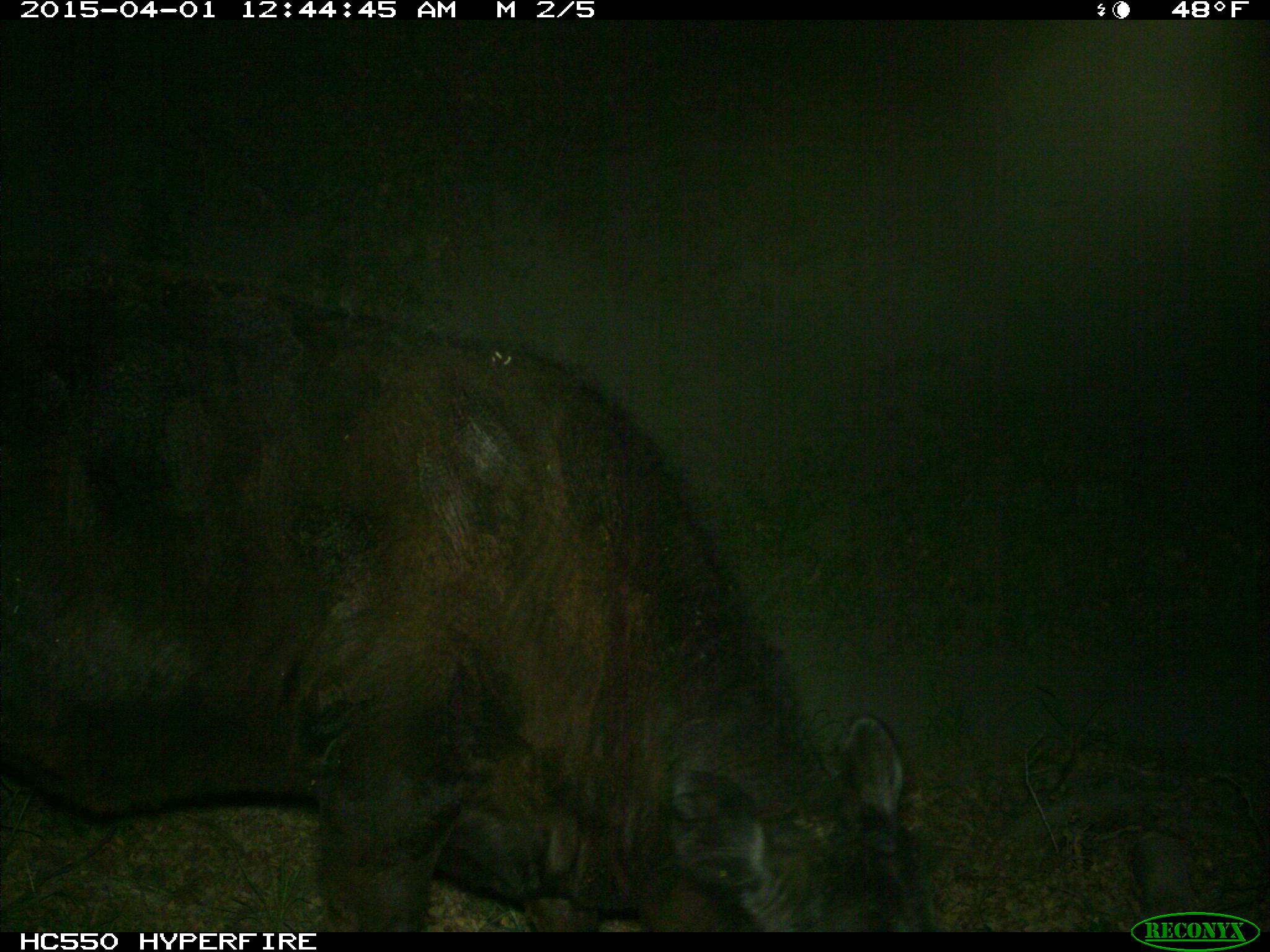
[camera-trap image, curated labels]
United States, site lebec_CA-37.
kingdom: Animalia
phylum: Chordata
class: Mammalia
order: Artiodactyla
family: Bovidae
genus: Bos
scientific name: Bos taurus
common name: domestic cow